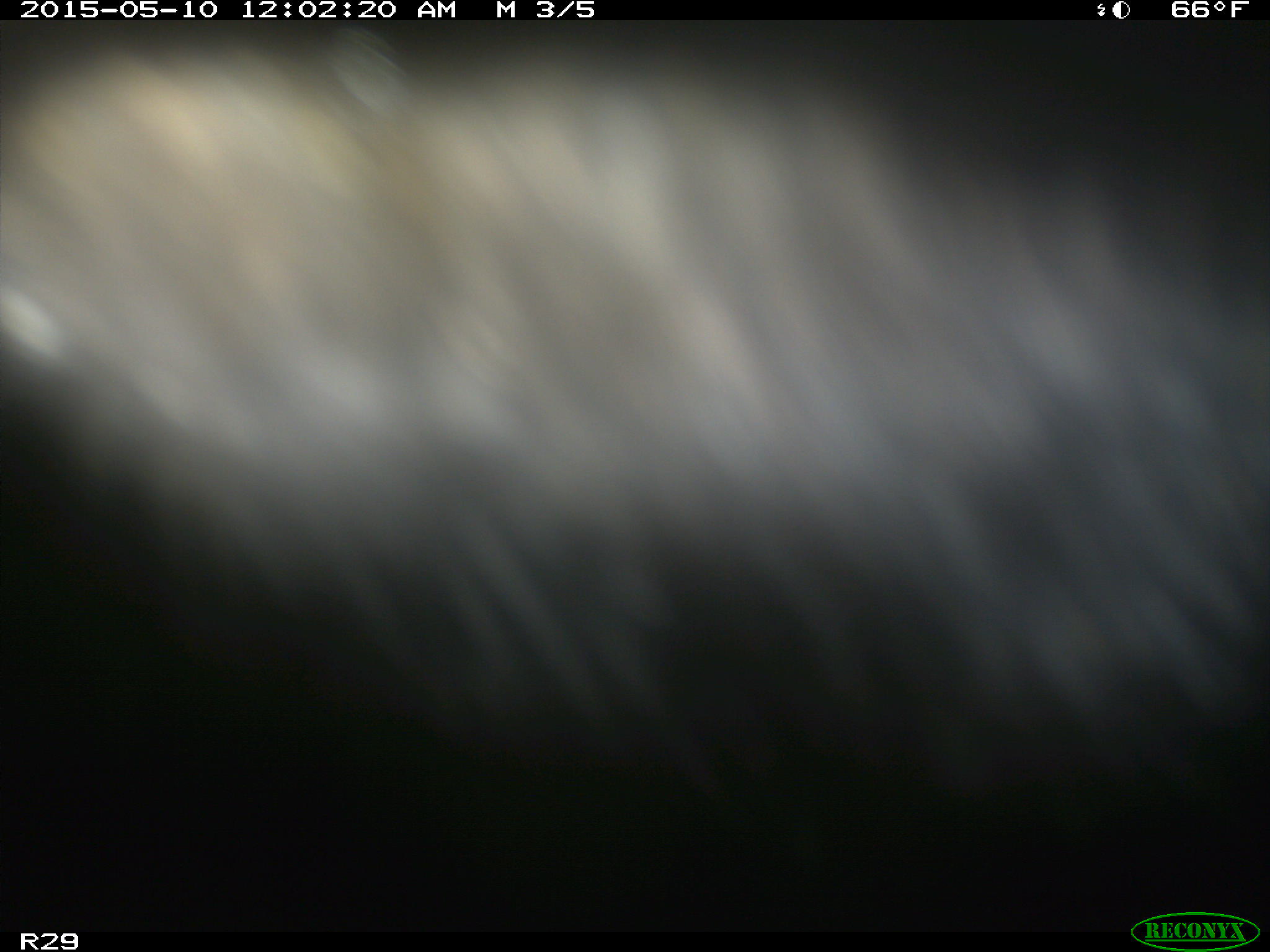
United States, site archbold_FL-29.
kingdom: Animalia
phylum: Chordata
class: Mammalia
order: Artiodactyla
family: Bovidae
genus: Bos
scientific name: Bos taurus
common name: domestic cow